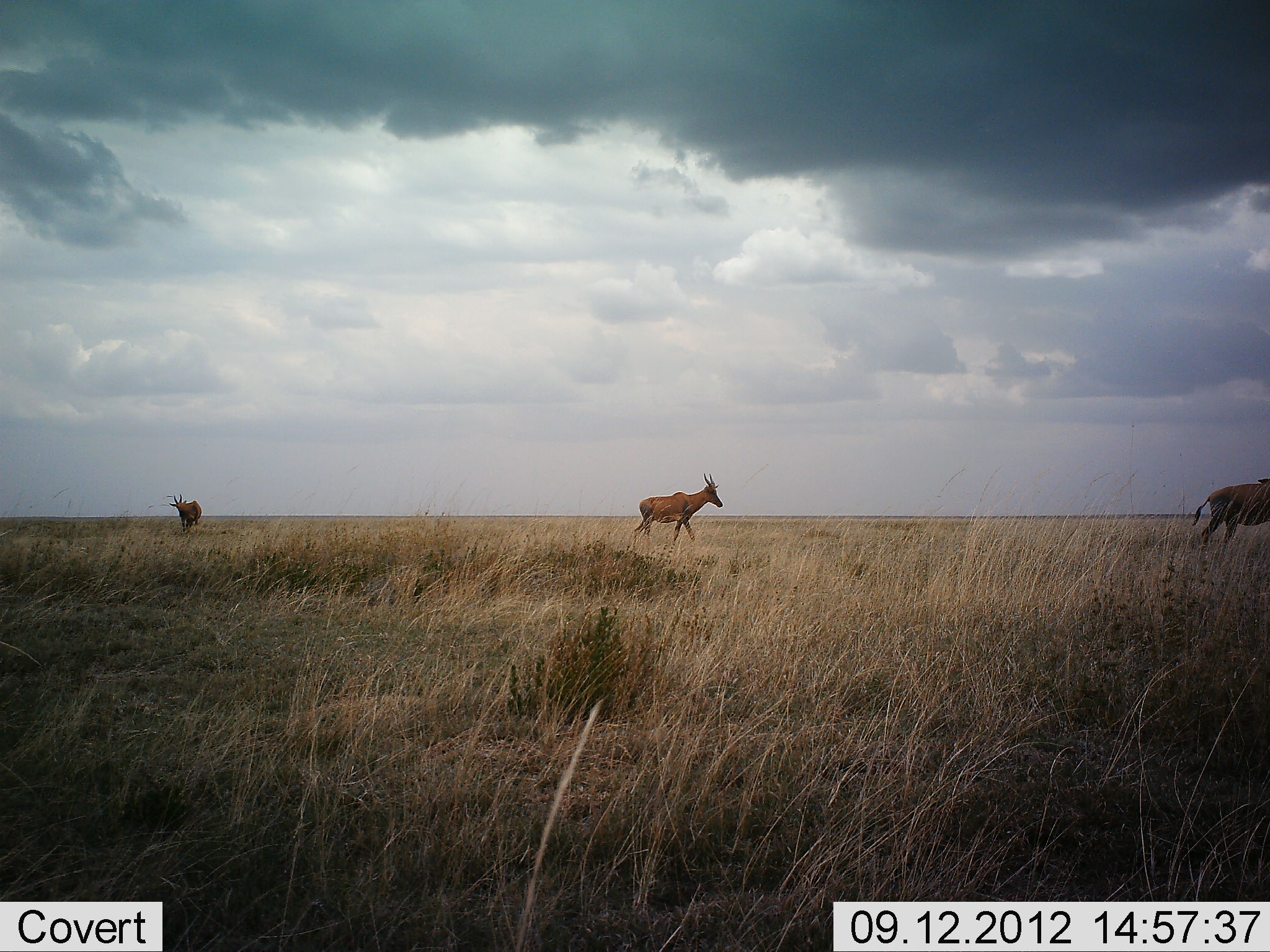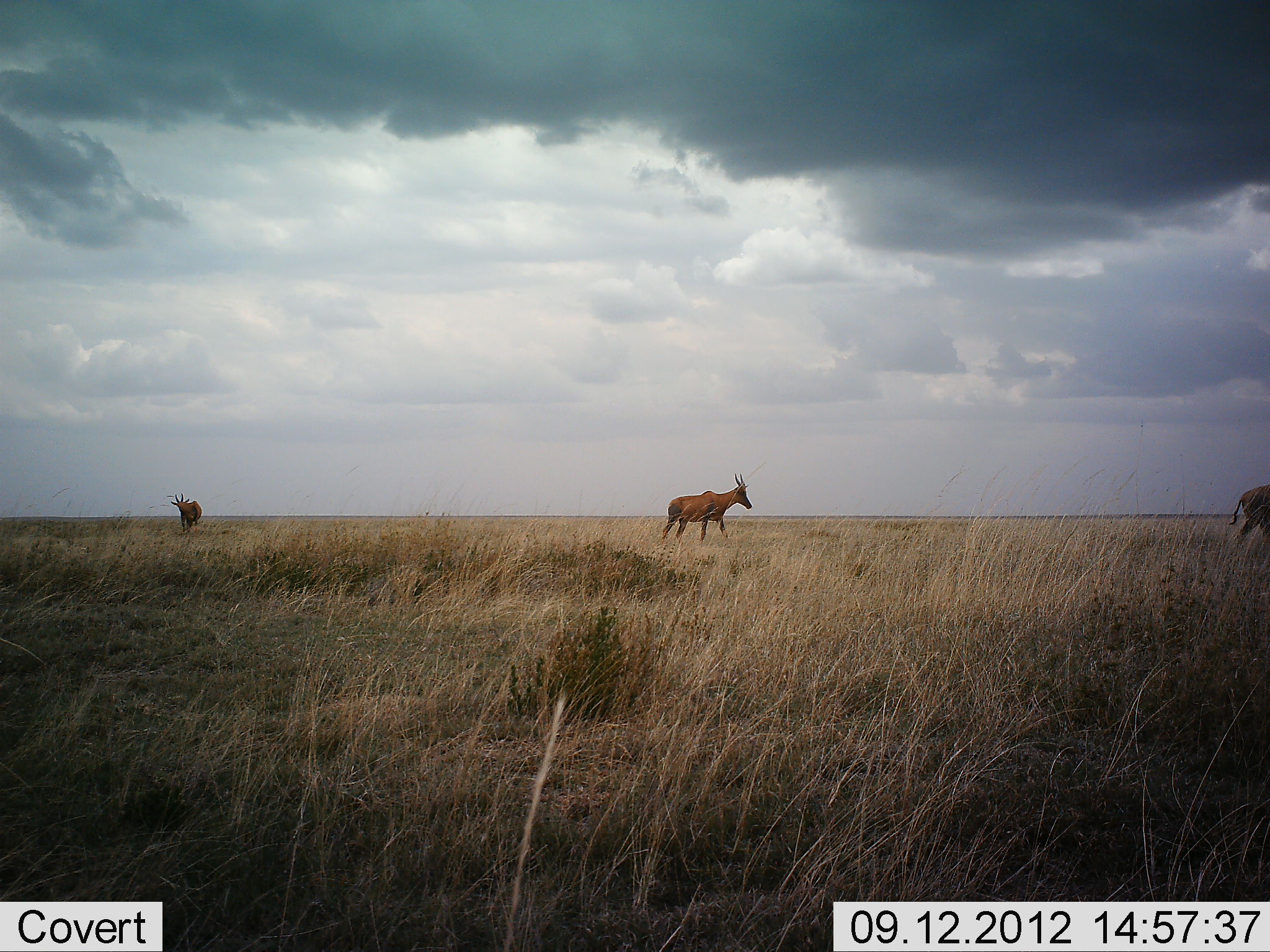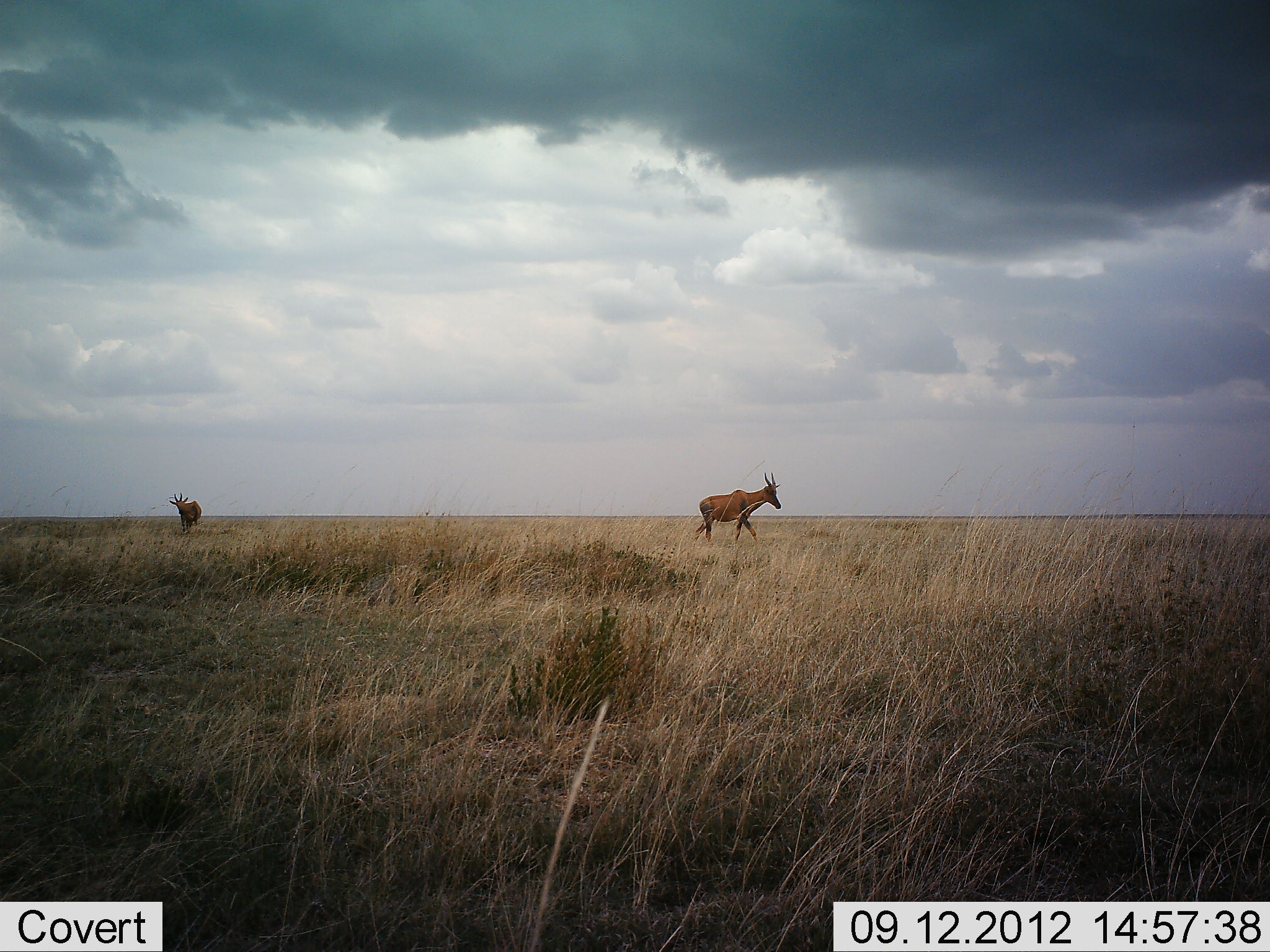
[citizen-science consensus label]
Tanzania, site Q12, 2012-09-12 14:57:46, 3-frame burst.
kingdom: Animalia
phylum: Chordata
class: Mammalia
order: Artiodactyla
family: Bovidae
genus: Alcelaphus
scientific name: Alcelaphus buselaphus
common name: hartebeest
Hartebeest (Alcelaphus buselaphus), count 3. Behavior (volunteer vote fractions): standing 60%, resting 0%, moving 90%, interacting 0%. Young present (vote fraction): 0%. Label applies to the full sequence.